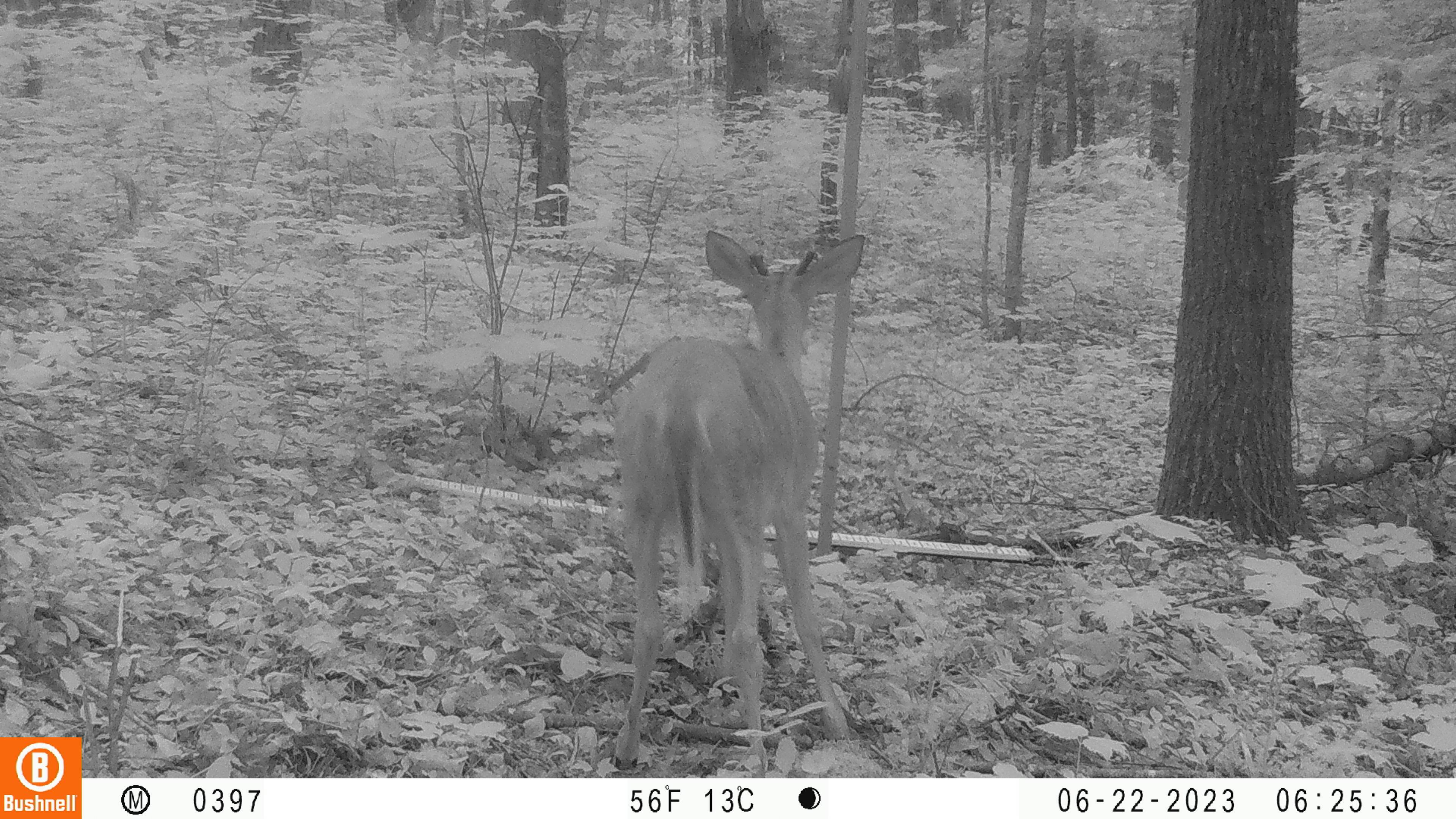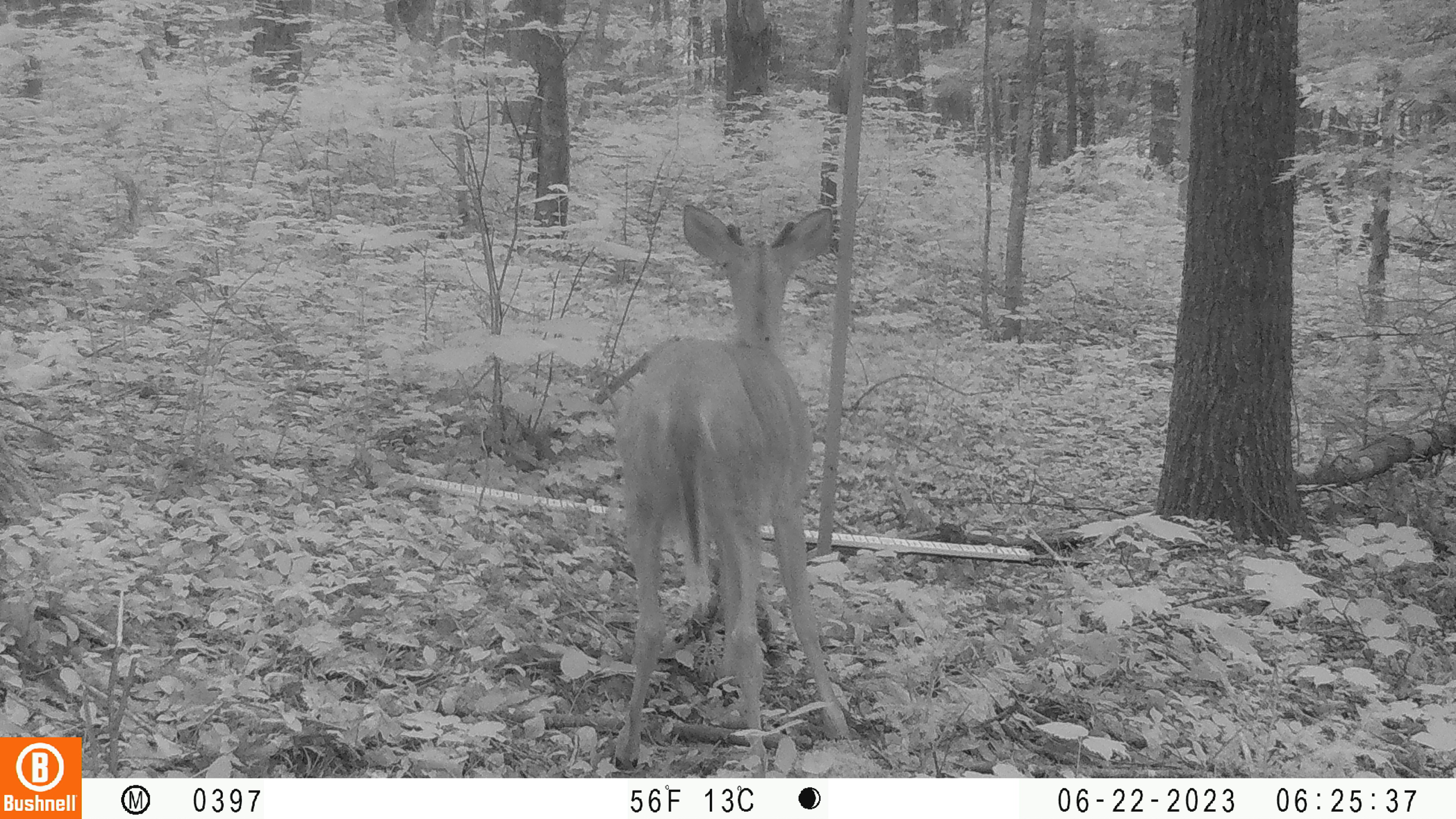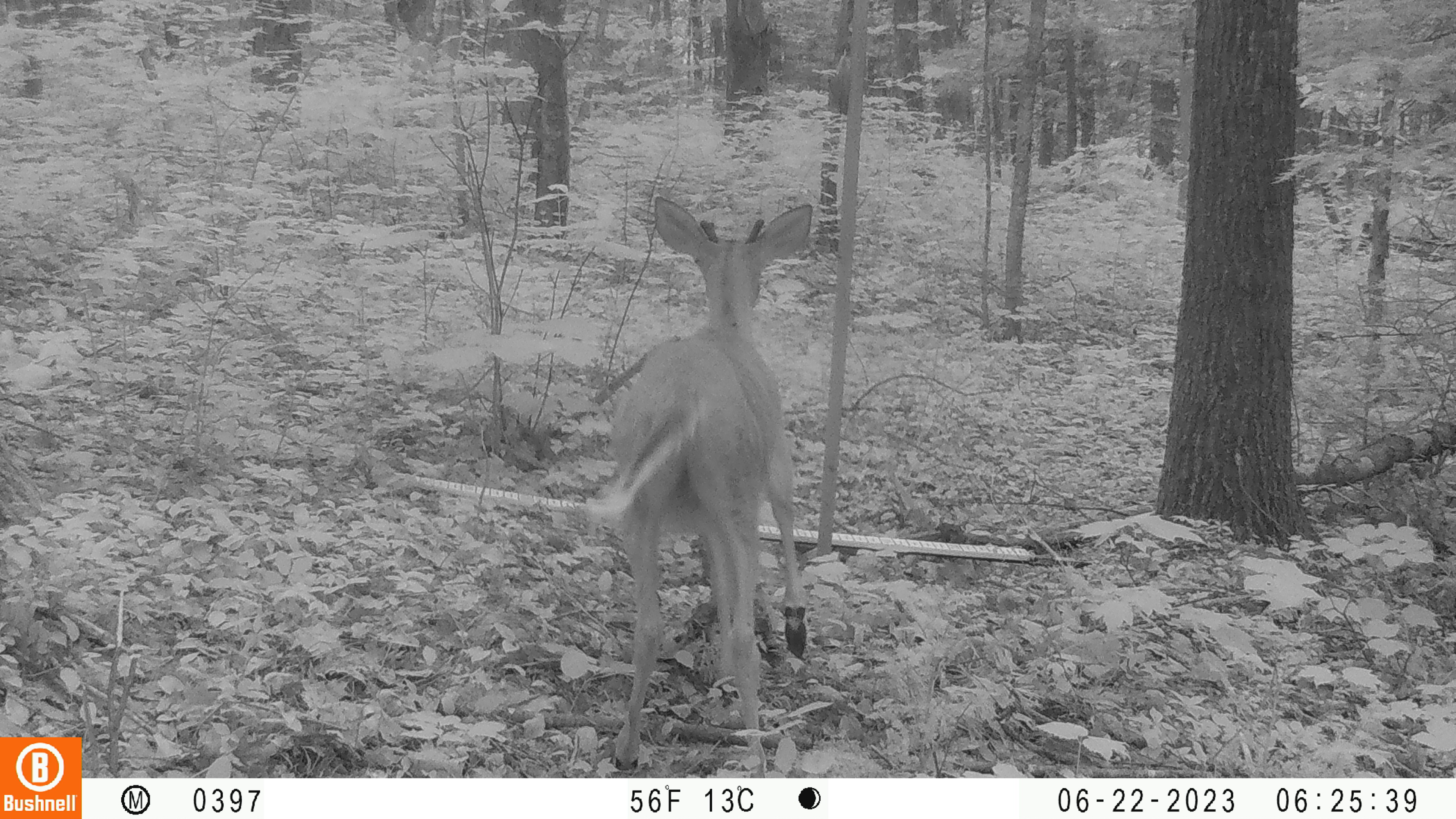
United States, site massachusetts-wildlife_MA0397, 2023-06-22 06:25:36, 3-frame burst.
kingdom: Animalia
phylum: Chordata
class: Mammalia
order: Artiodactyla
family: Cervidae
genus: Odocoileus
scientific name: Odocoileus virginianus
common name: white-tailed deer